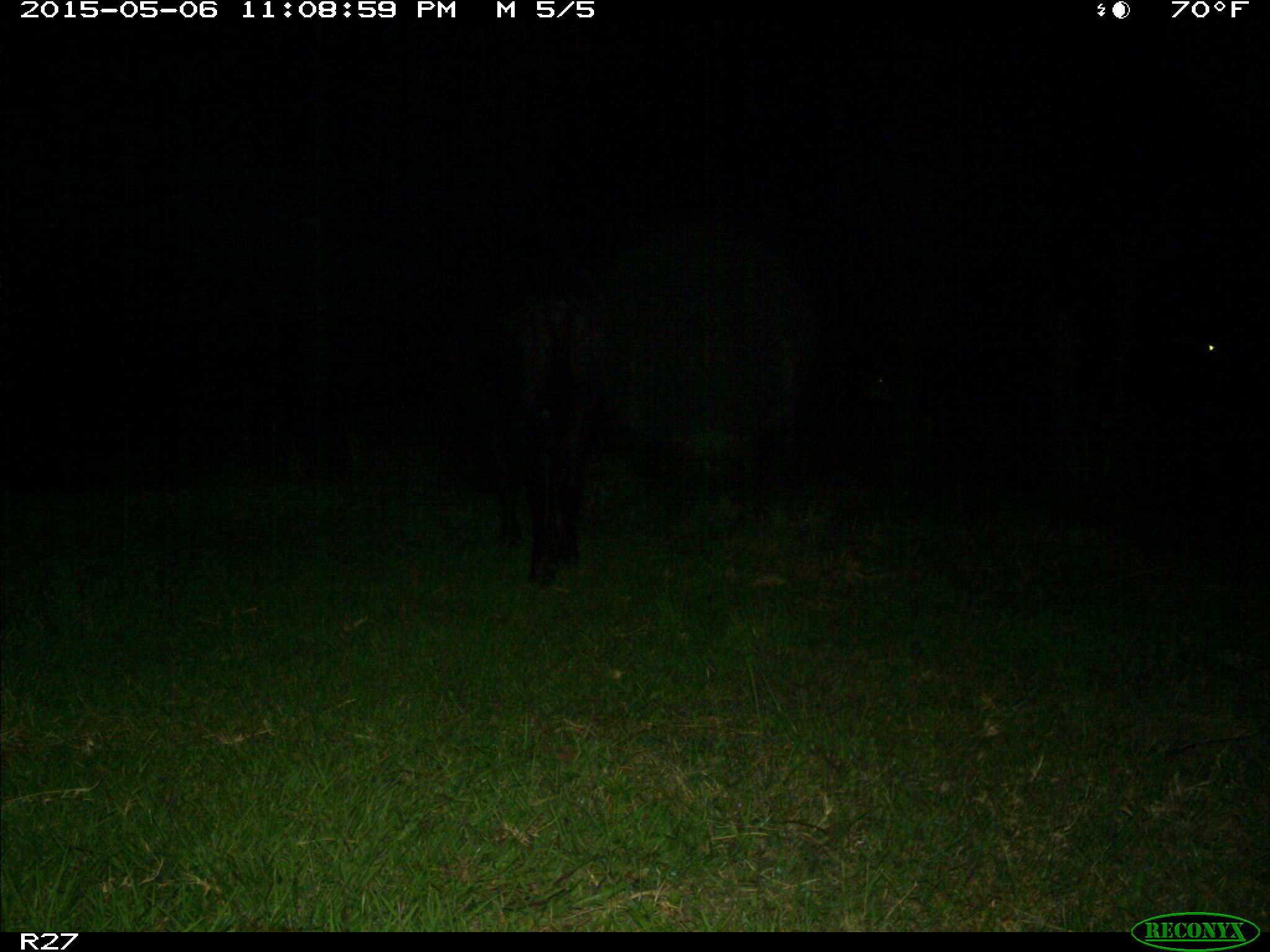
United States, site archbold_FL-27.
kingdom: Animalia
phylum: Chordata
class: Mammalia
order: Artiodactyla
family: Bovidae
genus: Bos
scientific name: Bos taurus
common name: domestic cow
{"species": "Bos taurus (domestic cow)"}